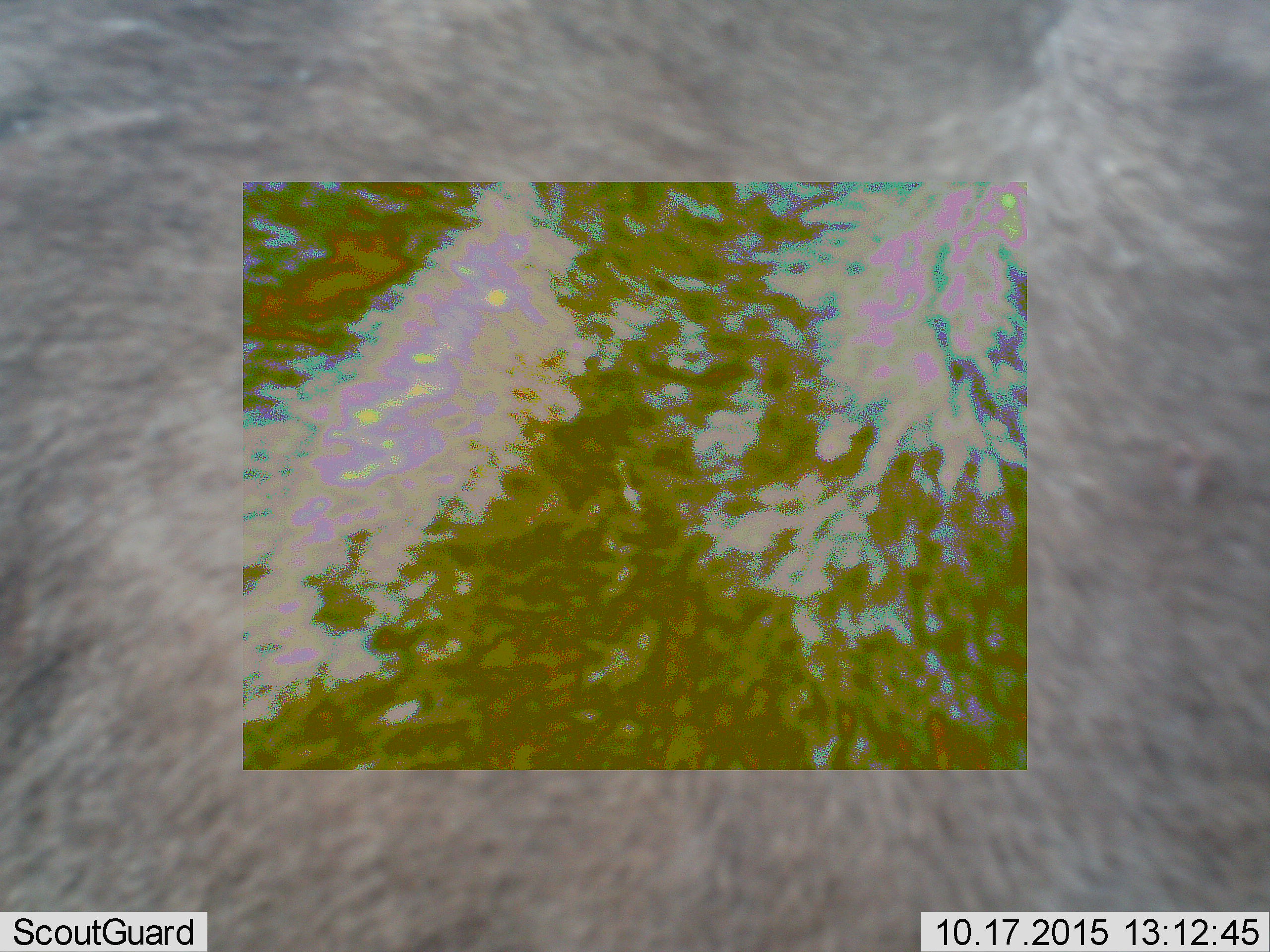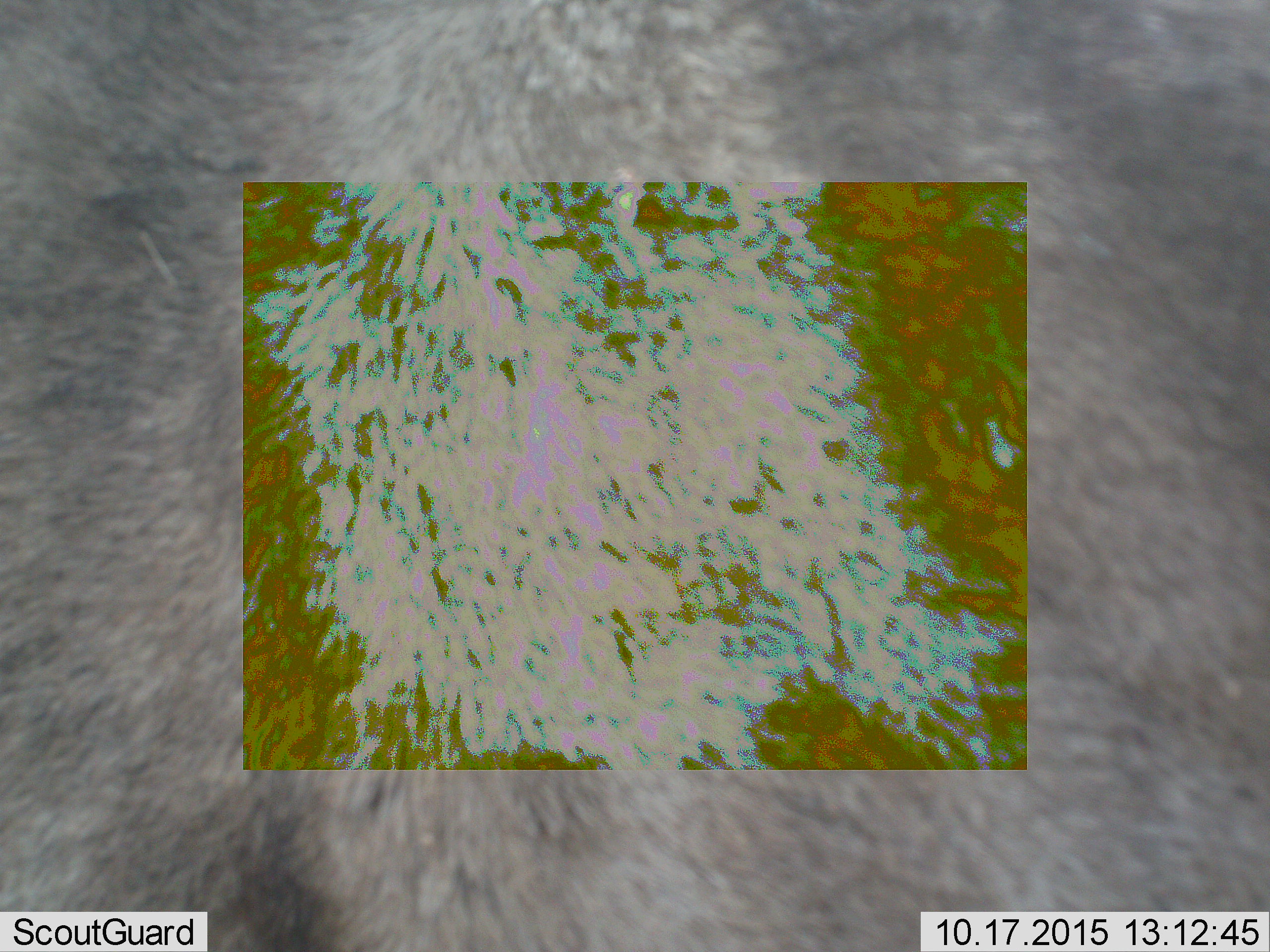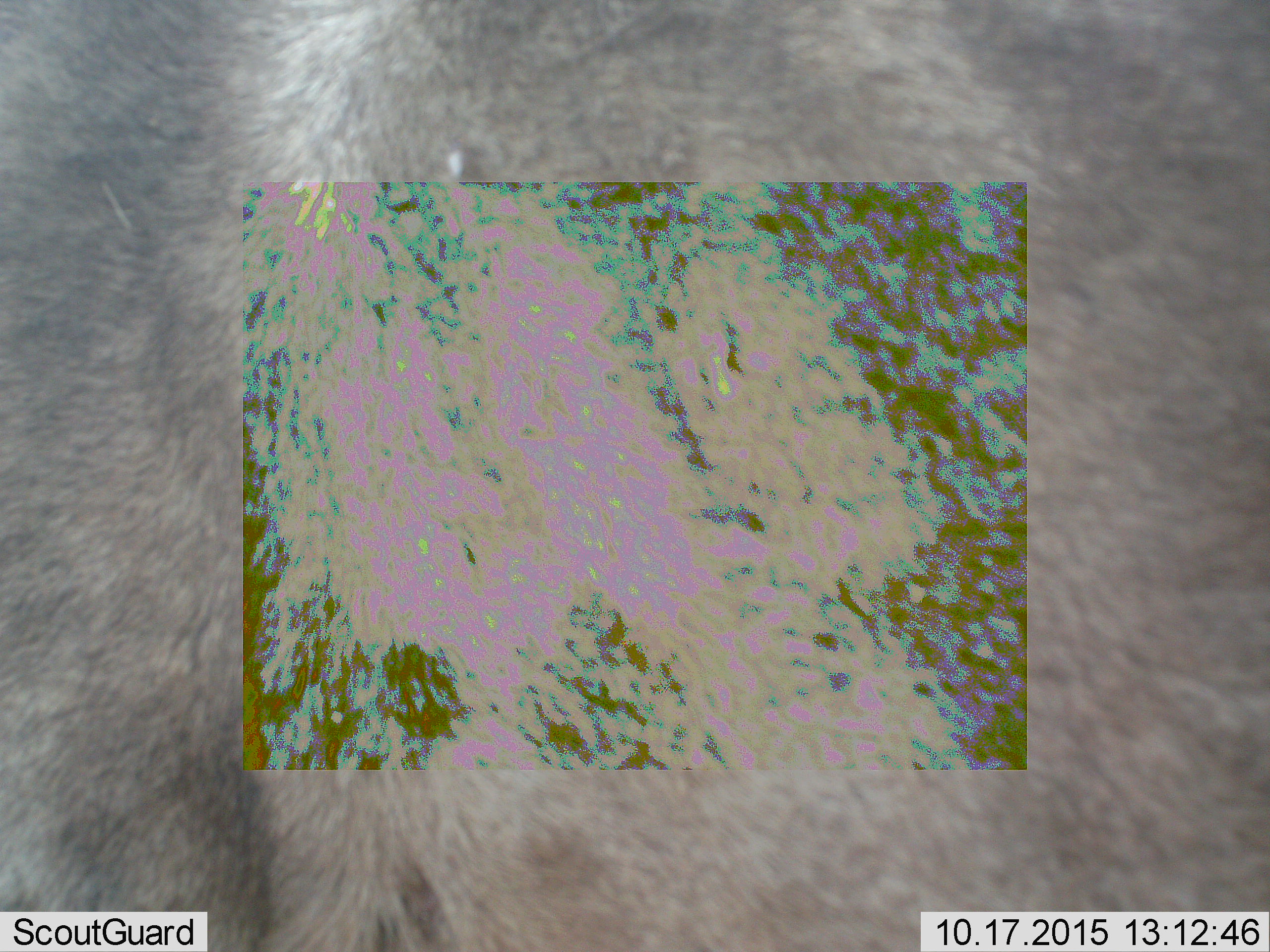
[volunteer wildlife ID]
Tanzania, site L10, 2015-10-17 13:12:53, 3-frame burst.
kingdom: Animalia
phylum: Chordata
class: Mammalia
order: Carnivora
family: Felidae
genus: Panthera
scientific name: Panthera leo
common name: lion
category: lionfemale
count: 1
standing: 100%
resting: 0%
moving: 100%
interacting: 0%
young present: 0%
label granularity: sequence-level